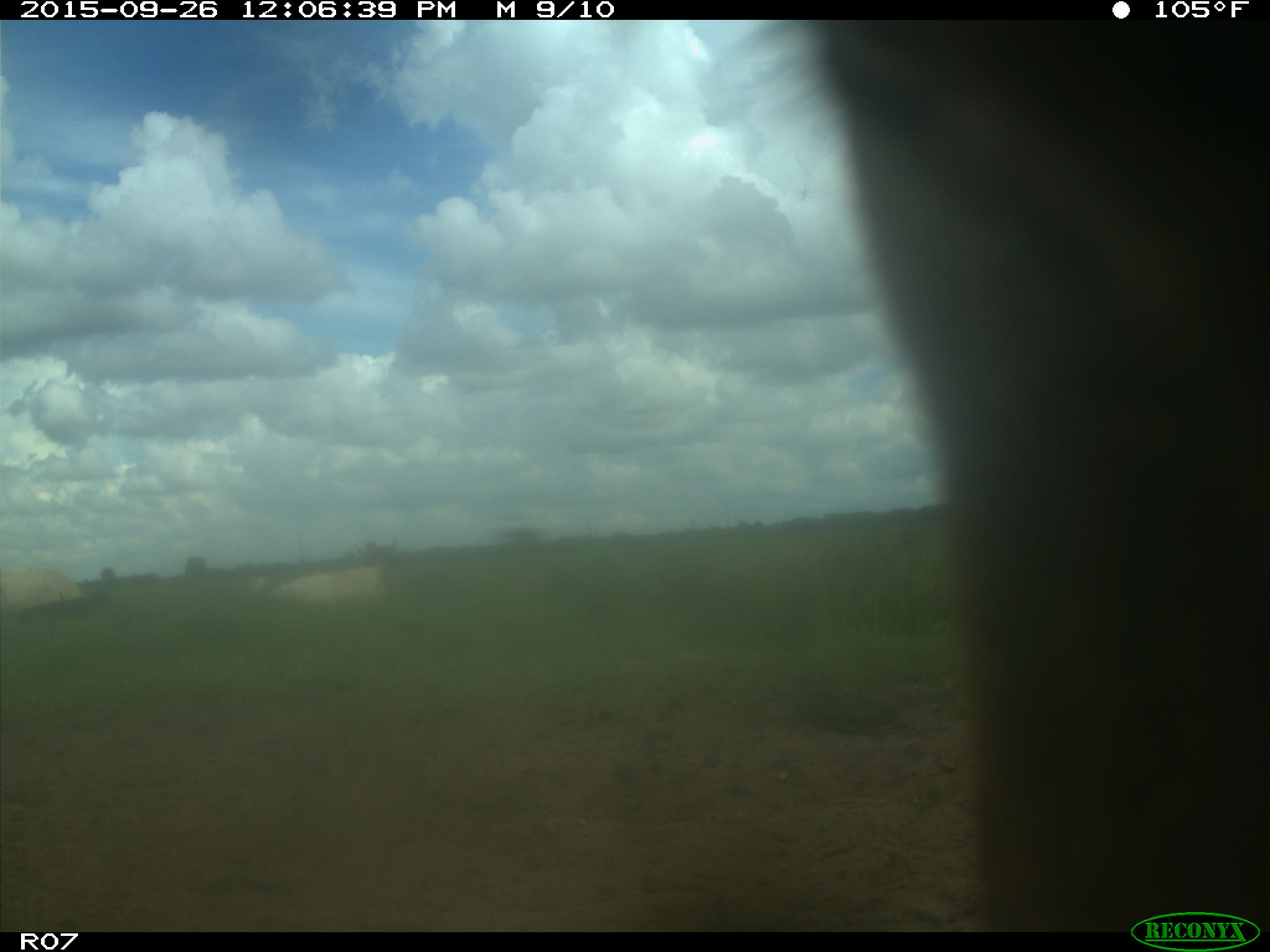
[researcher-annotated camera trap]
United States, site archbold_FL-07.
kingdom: Animalia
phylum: Chordata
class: Mammalia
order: Artiodactyla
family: Bovidae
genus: Bos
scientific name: Bos taurus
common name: domestic cow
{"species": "Bos taurus (domestic cow)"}